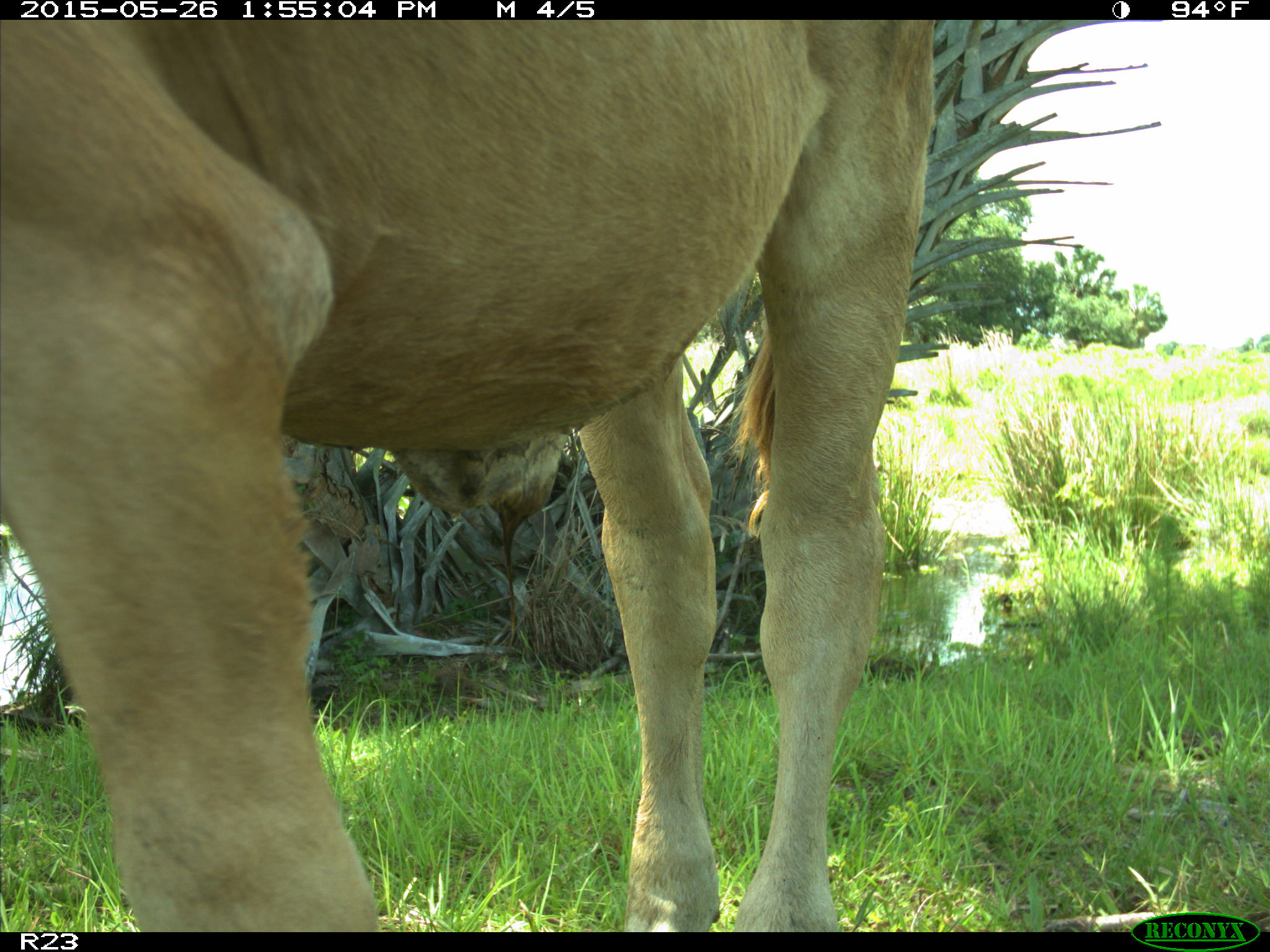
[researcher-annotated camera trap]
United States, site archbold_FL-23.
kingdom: Animalia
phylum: Chordata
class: Mammalia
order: Artiodactyla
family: Bovidae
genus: Bos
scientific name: Bos taurus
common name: domestic cow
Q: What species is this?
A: Bos taurus (domestic cow).